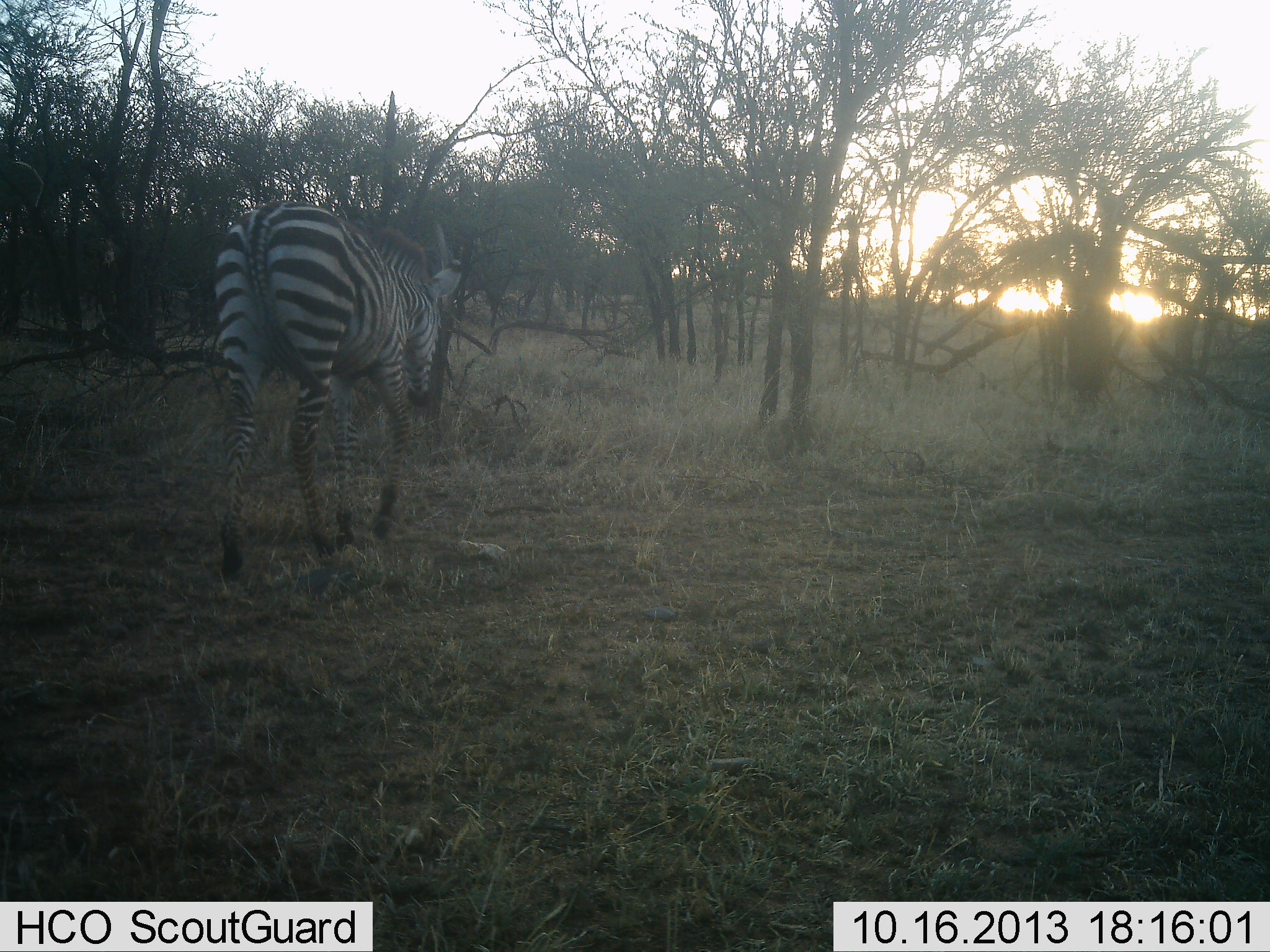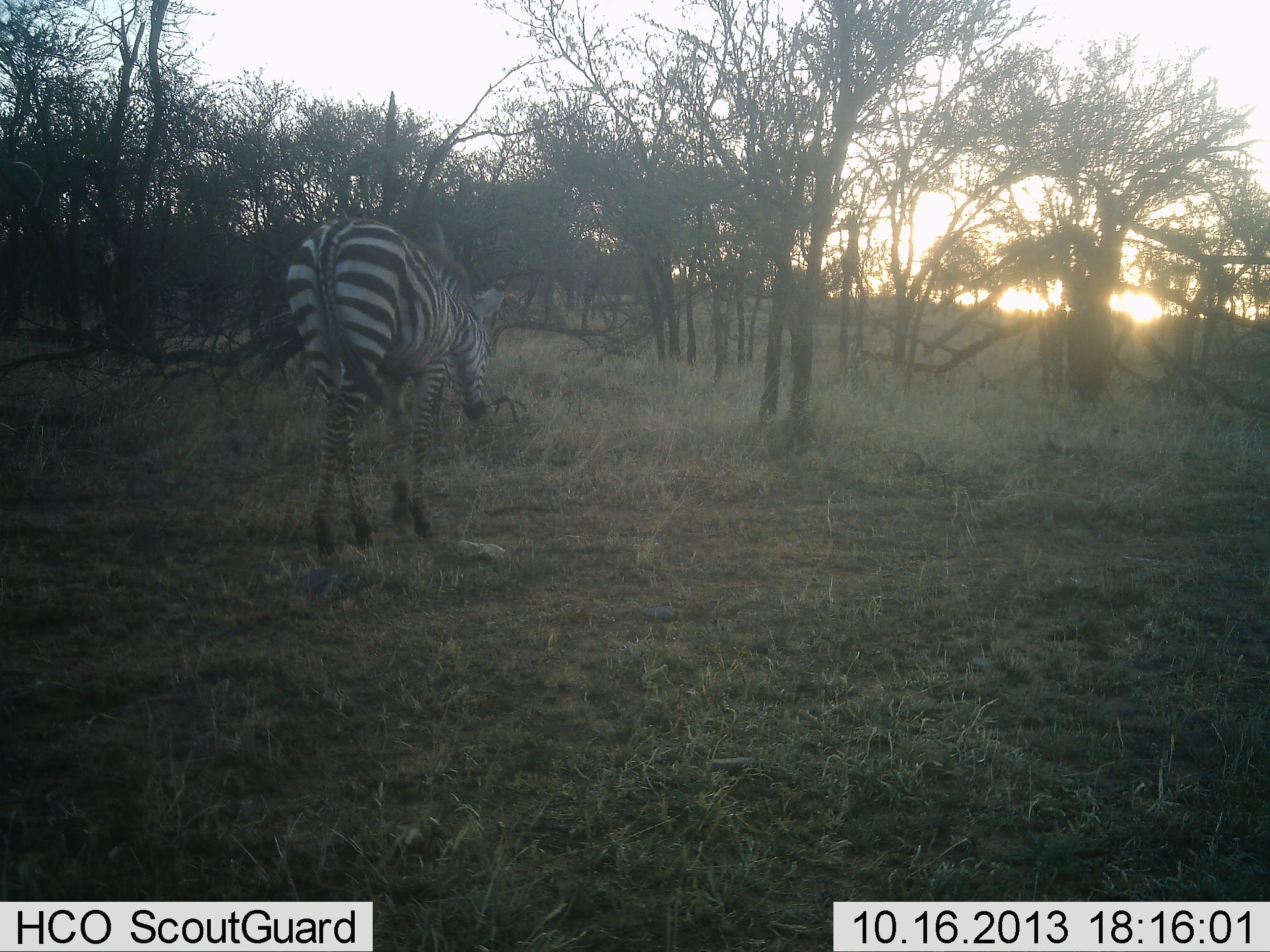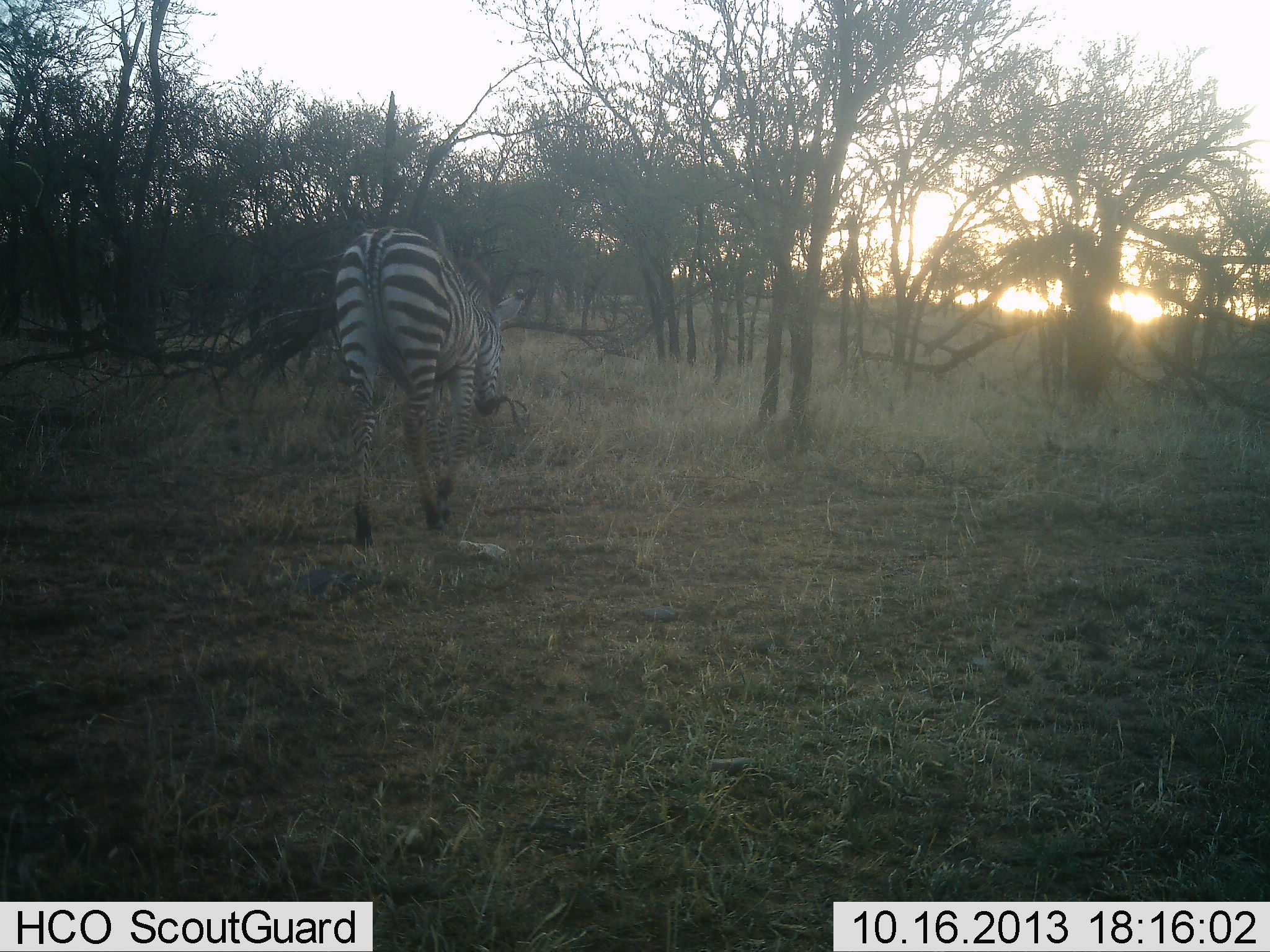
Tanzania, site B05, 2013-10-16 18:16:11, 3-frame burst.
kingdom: Animalia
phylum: Chordata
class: Mammalia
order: Perissodactyla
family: Equidae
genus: Equus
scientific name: Equus quagga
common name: plains zebra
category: zebra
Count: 1.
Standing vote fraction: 10%.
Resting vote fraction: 0%.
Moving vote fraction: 90%.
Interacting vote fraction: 0%.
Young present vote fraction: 0%.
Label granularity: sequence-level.